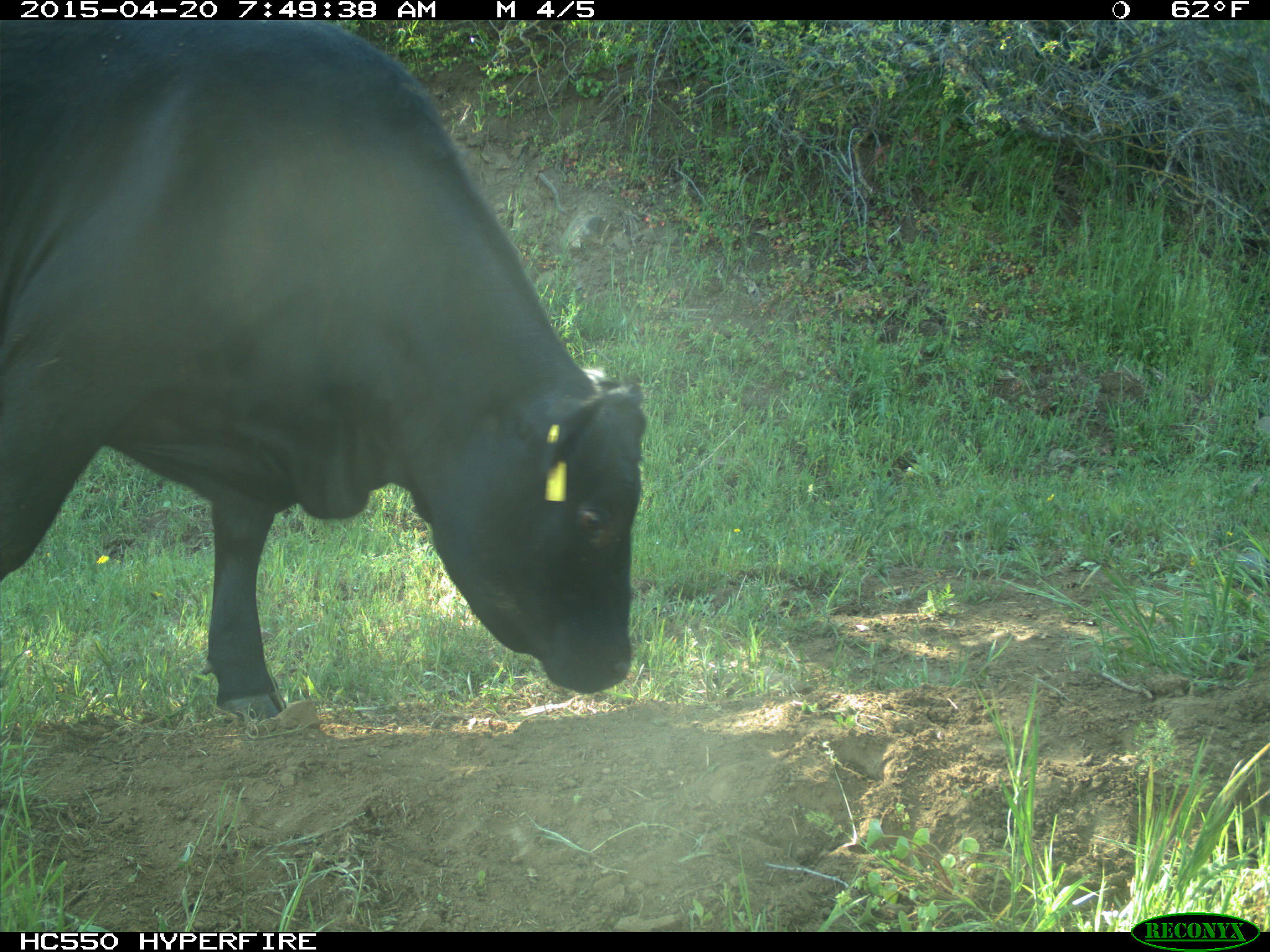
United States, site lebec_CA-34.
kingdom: Animalia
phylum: Chordata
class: Mammalia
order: Artiodactyla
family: Bovidae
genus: Bos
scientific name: Bos taurus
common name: domestic cow